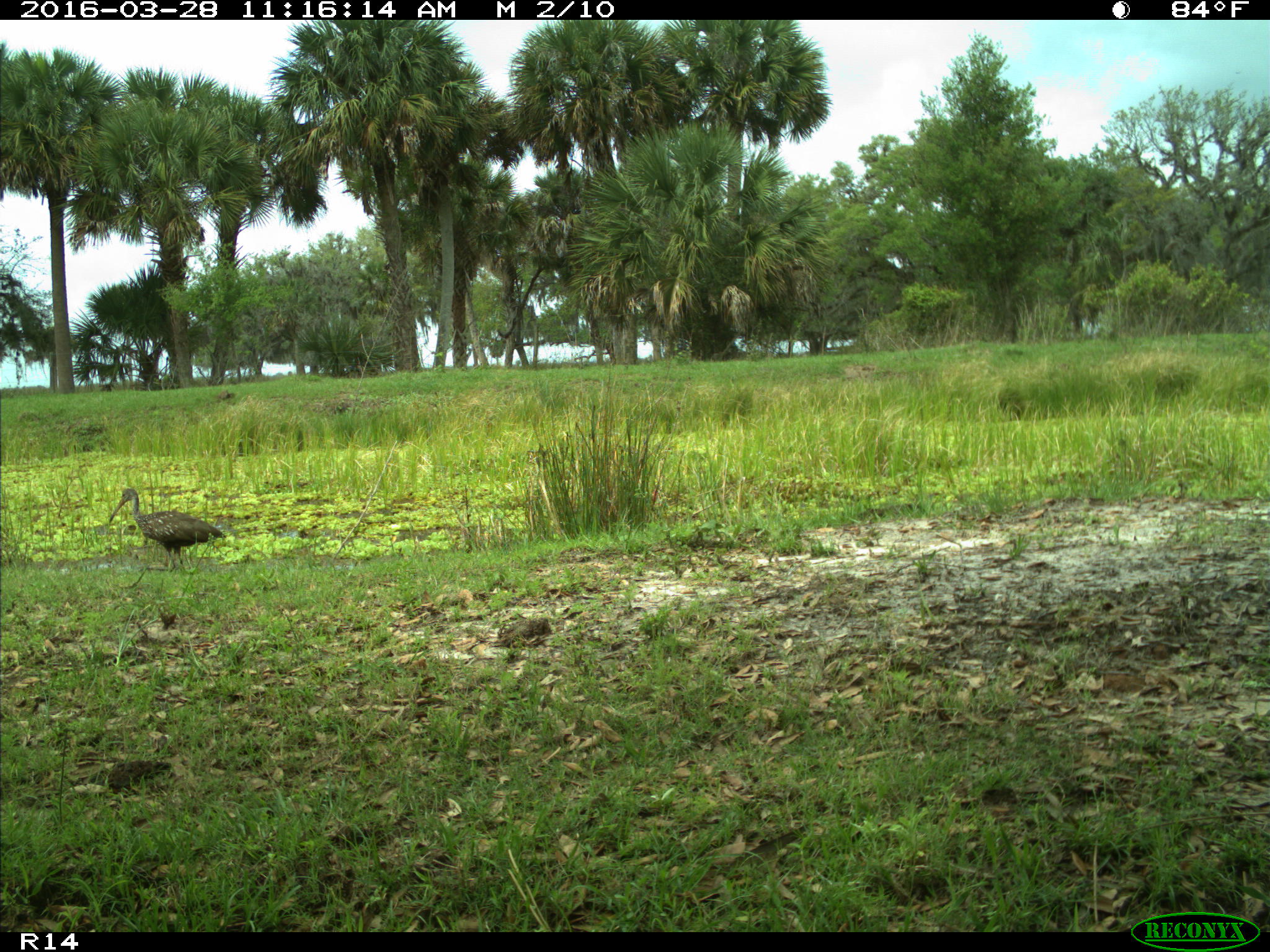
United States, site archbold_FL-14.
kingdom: Animalia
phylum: Chordata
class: Aves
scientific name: Aves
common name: birds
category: unidentified bird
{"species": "unidentified bird (birds) (Aves)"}